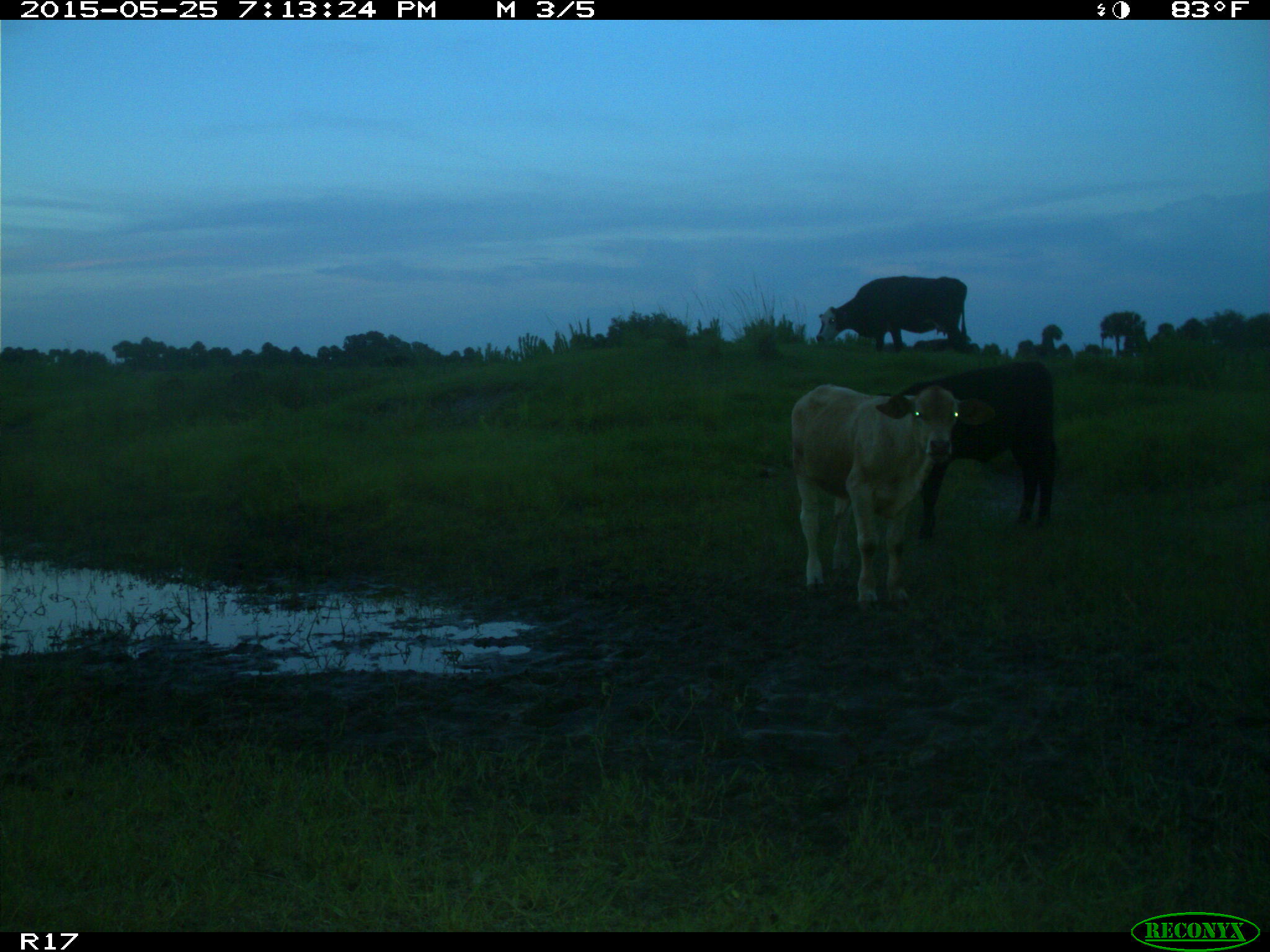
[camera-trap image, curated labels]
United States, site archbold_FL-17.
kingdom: Animalia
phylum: Chordata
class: Mammalia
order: Artiodactyla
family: Bovidae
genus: Bos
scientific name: Bos taurus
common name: domestic cow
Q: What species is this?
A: Bos taurus (domestic cow).